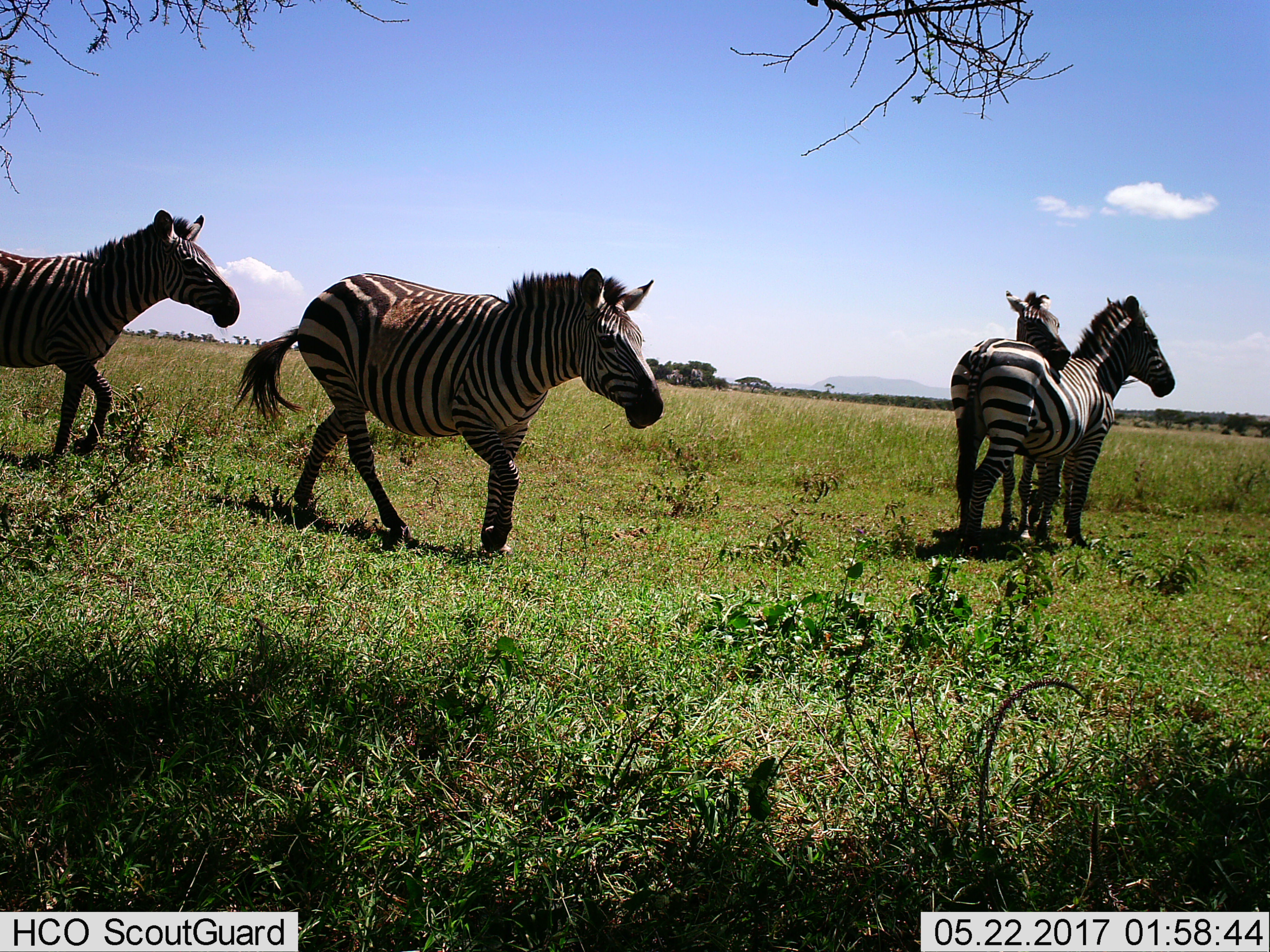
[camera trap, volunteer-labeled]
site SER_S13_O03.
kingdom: Animalia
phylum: Chordata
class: Mammalia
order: Perissodactyla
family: Equidae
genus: Equus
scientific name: Equus quagga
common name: plains zebra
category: zebraplains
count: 4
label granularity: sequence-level